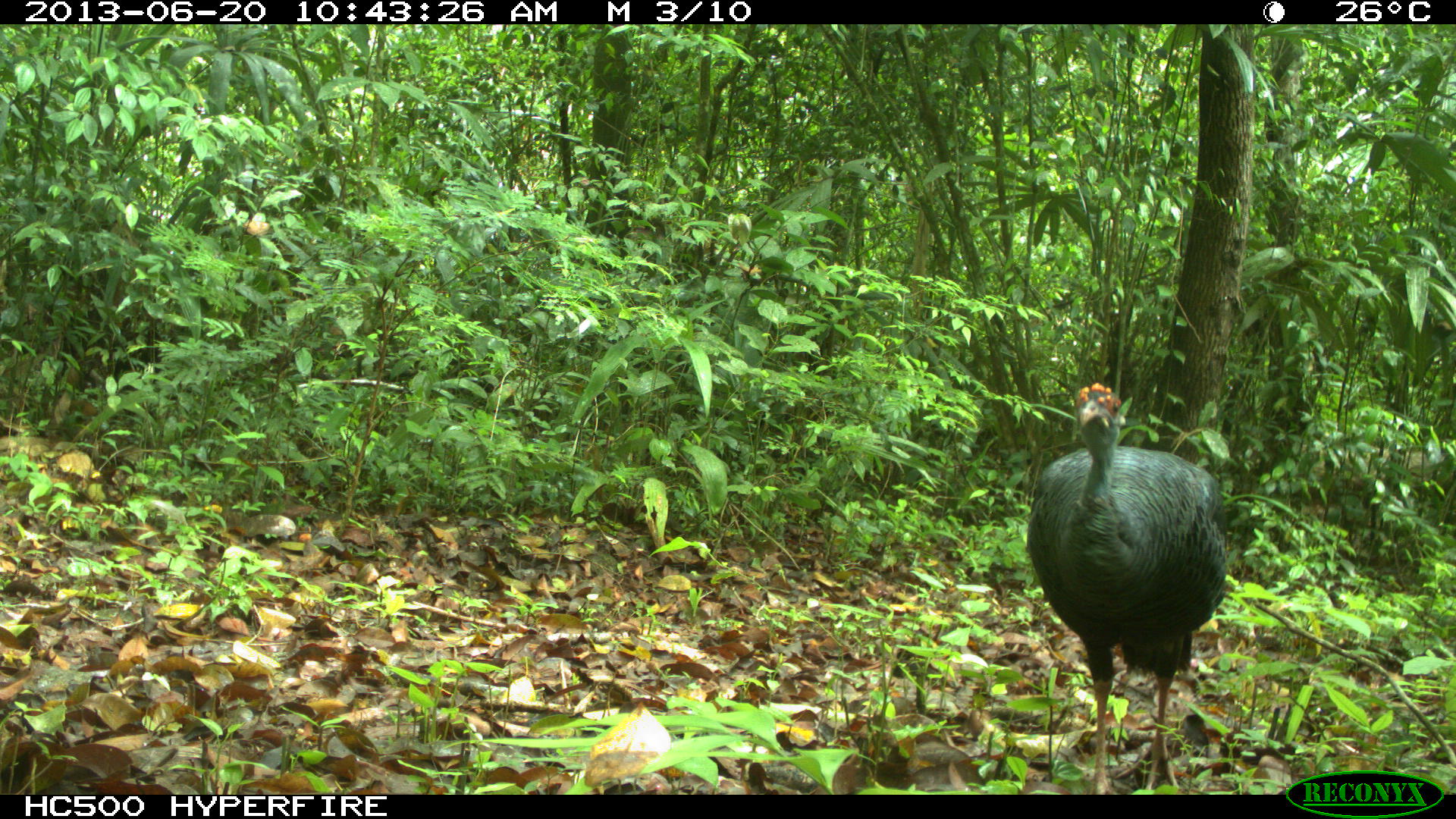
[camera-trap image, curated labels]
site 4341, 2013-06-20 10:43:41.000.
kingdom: Animalia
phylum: Chordata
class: Aves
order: Galliformes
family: Phasianidae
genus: Meleagris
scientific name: Meleagris ocellata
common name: ocellated turkey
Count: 1.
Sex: female.